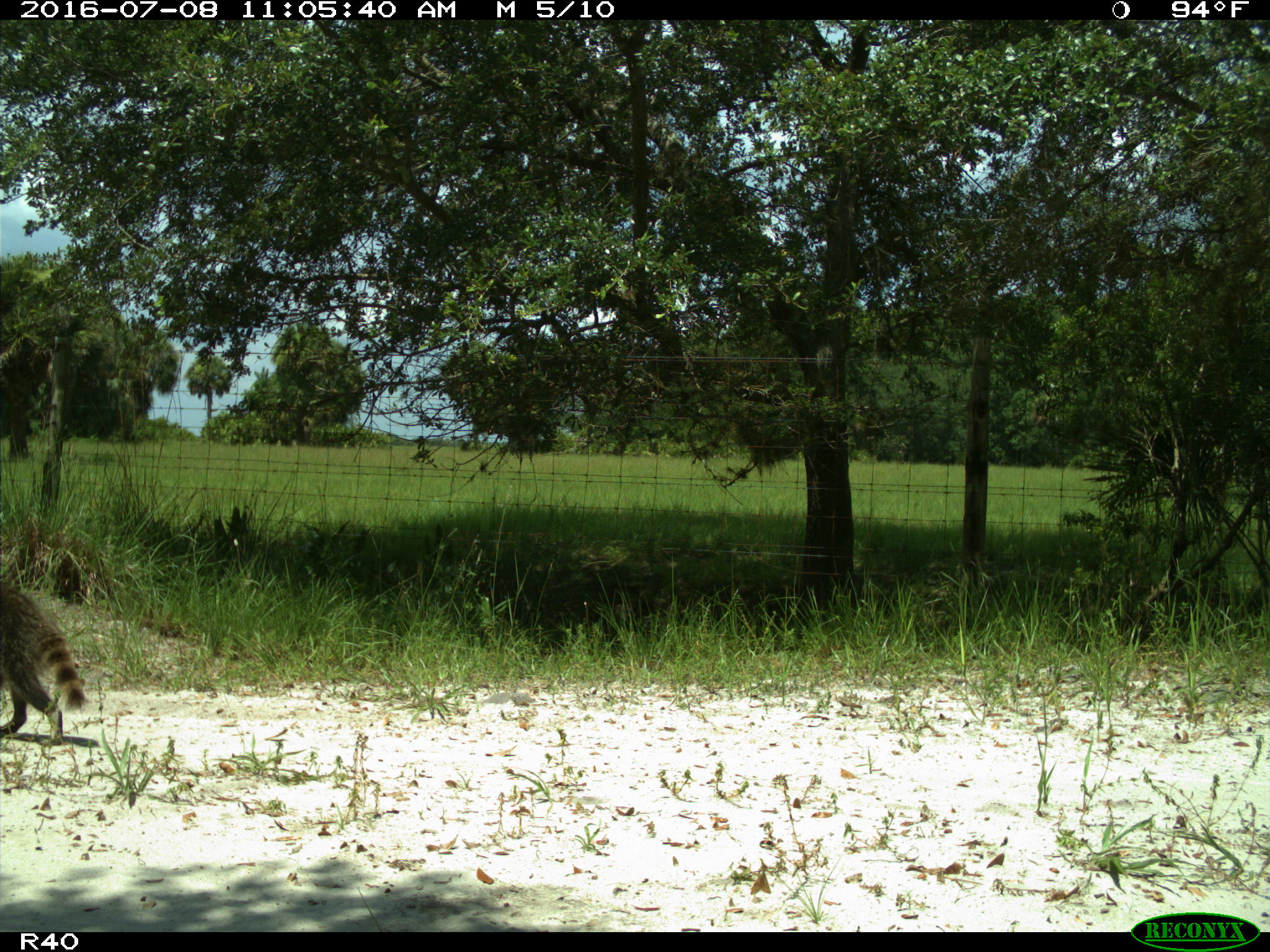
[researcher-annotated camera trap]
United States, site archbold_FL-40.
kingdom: Animalia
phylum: Chordata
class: Mammalia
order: Carnivora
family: Procyonidae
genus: Procyon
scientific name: Procyon lotor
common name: common raccoon